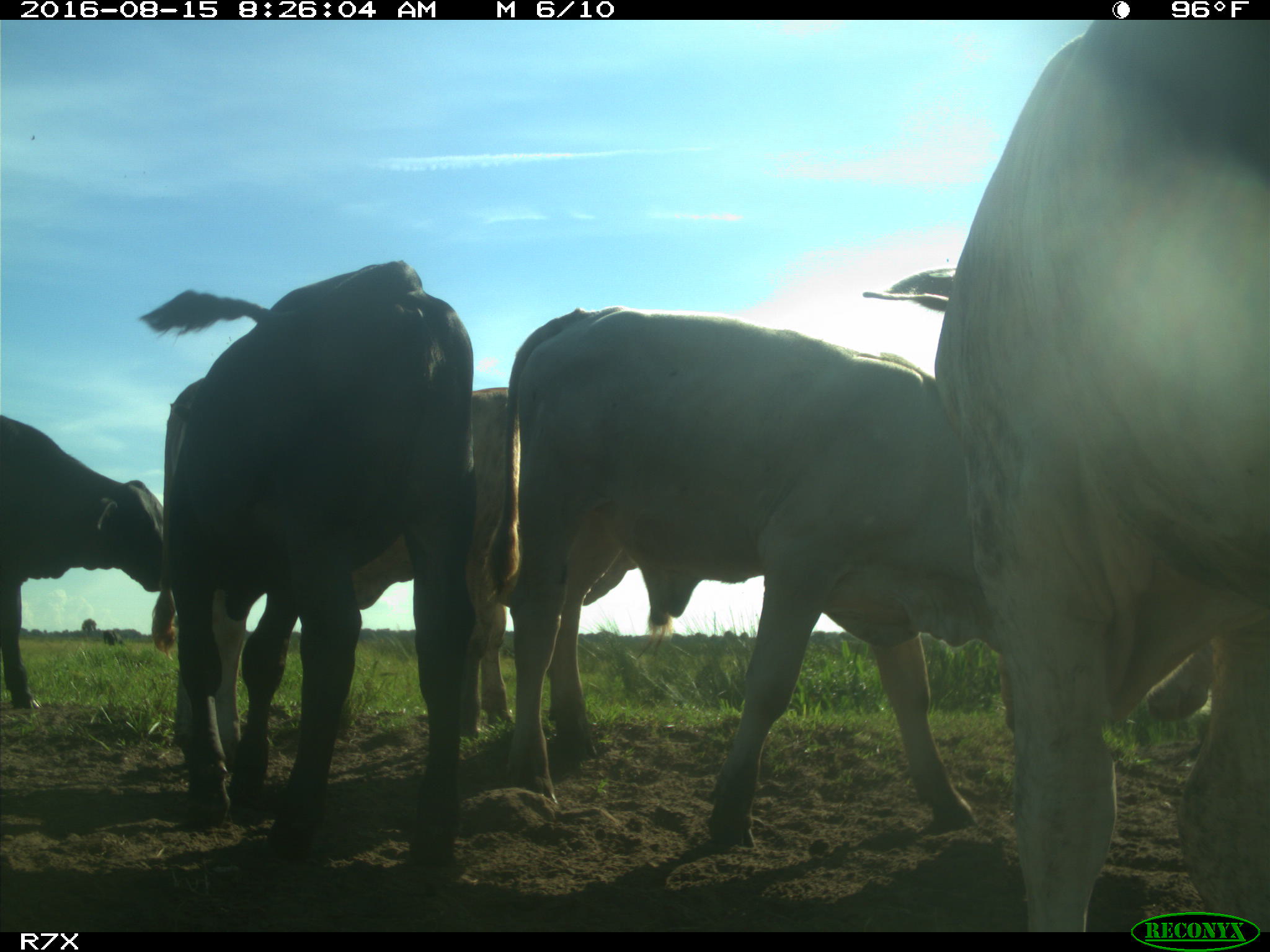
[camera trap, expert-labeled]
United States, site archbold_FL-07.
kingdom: Animalia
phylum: Chordata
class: Mammalia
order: Artiodactyla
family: Bovidae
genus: Bos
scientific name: Bos taurus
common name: domestic cow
Bos taurus (domestic cow).